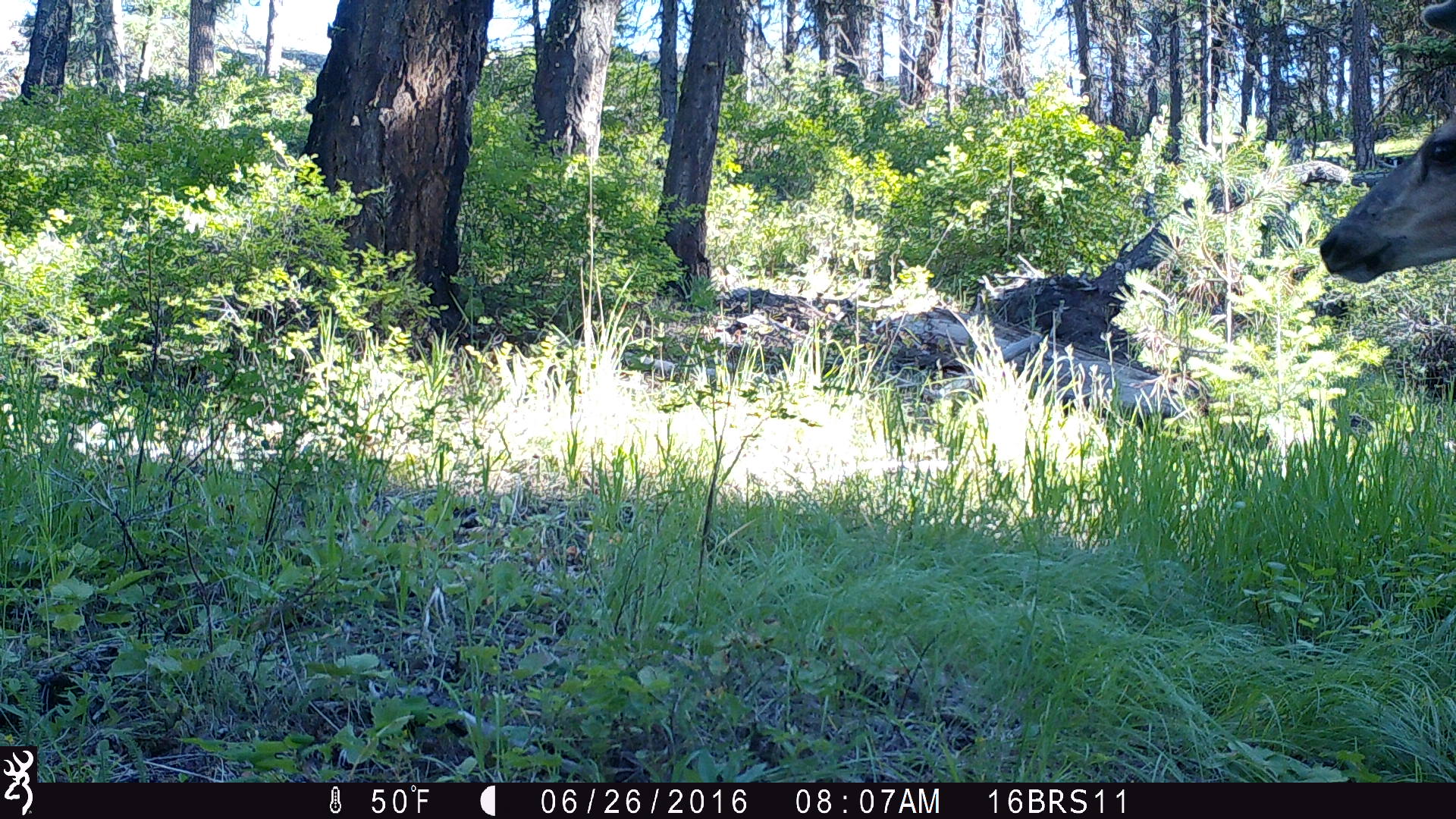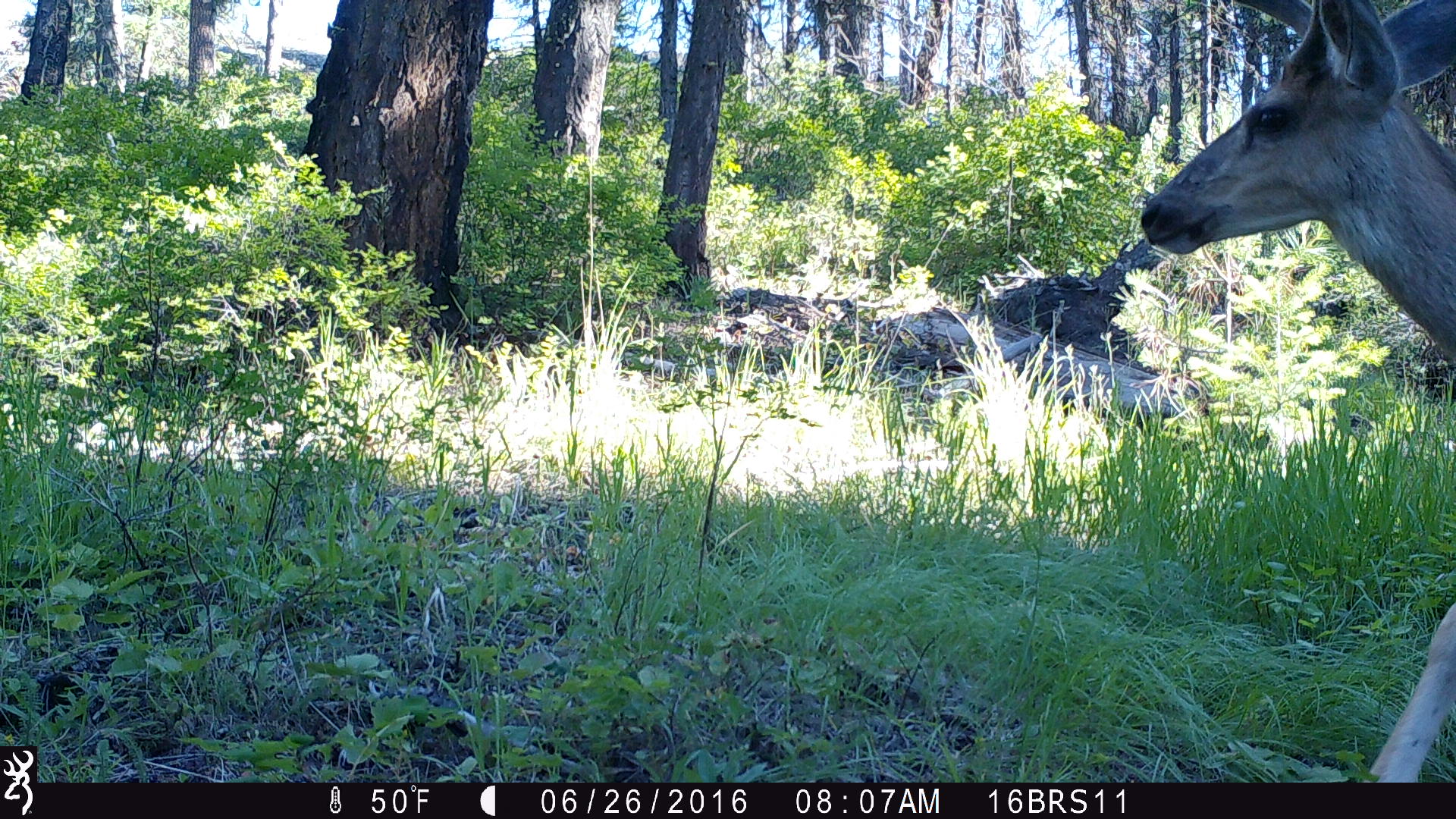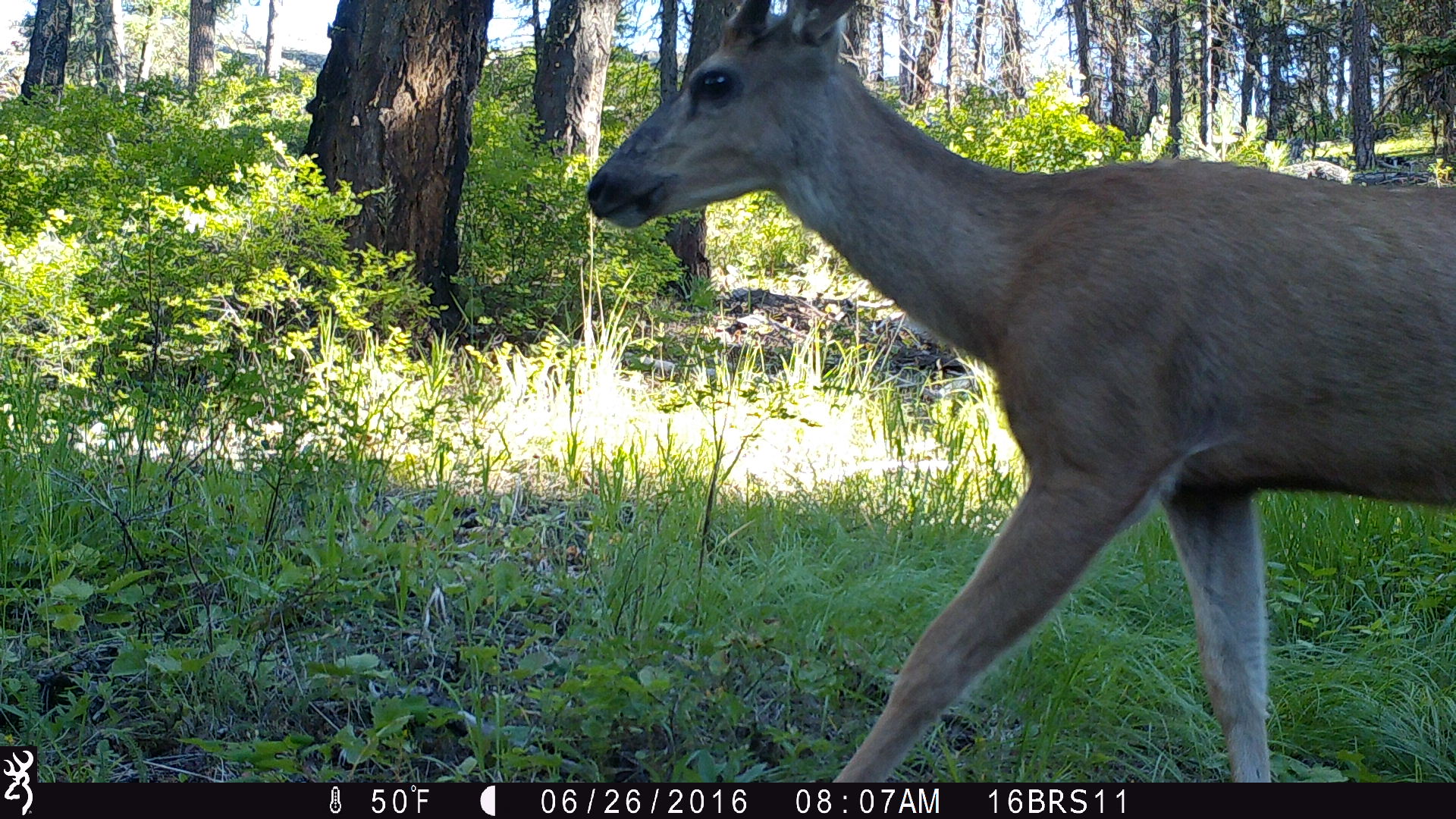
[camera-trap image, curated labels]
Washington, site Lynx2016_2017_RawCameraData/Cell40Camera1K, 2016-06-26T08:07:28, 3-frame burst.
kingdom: Animalia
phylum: Chordata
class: Mammalia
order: Artiodactyla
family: Cervidae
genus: Odocoileus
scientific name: Odocoileus hemionus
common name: mule deer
Odocoileus hemionus (mule deer). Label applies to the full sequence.